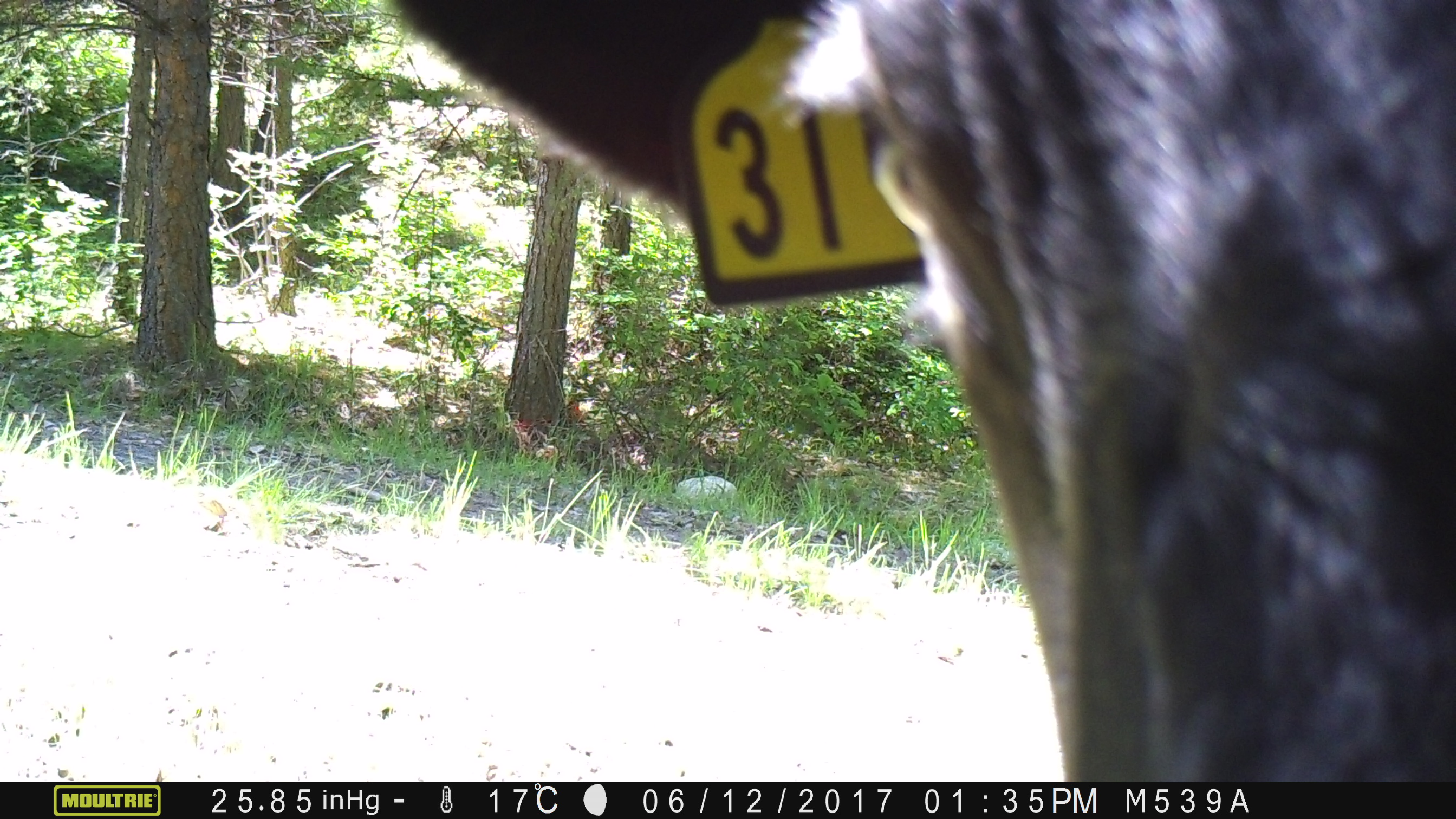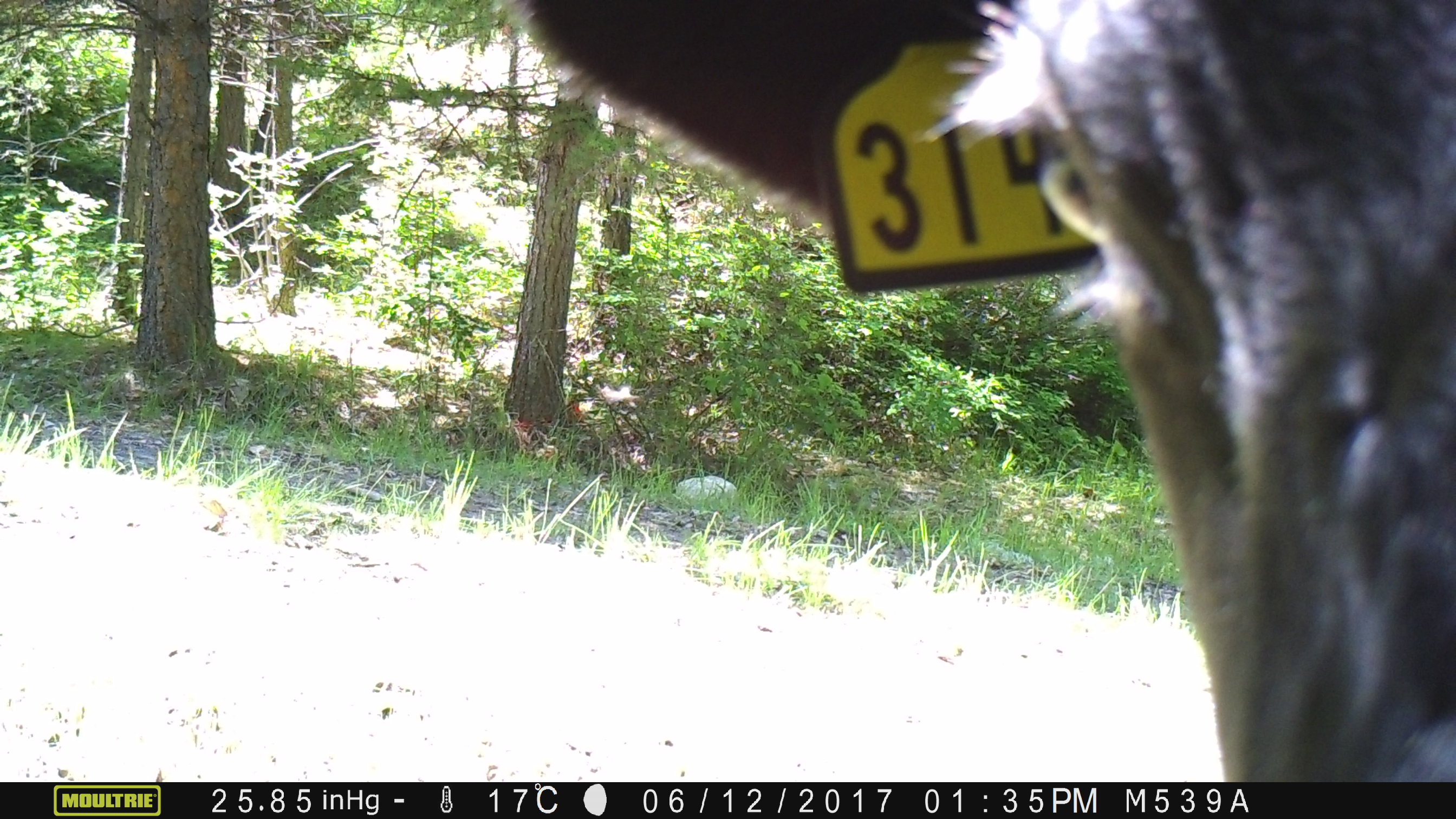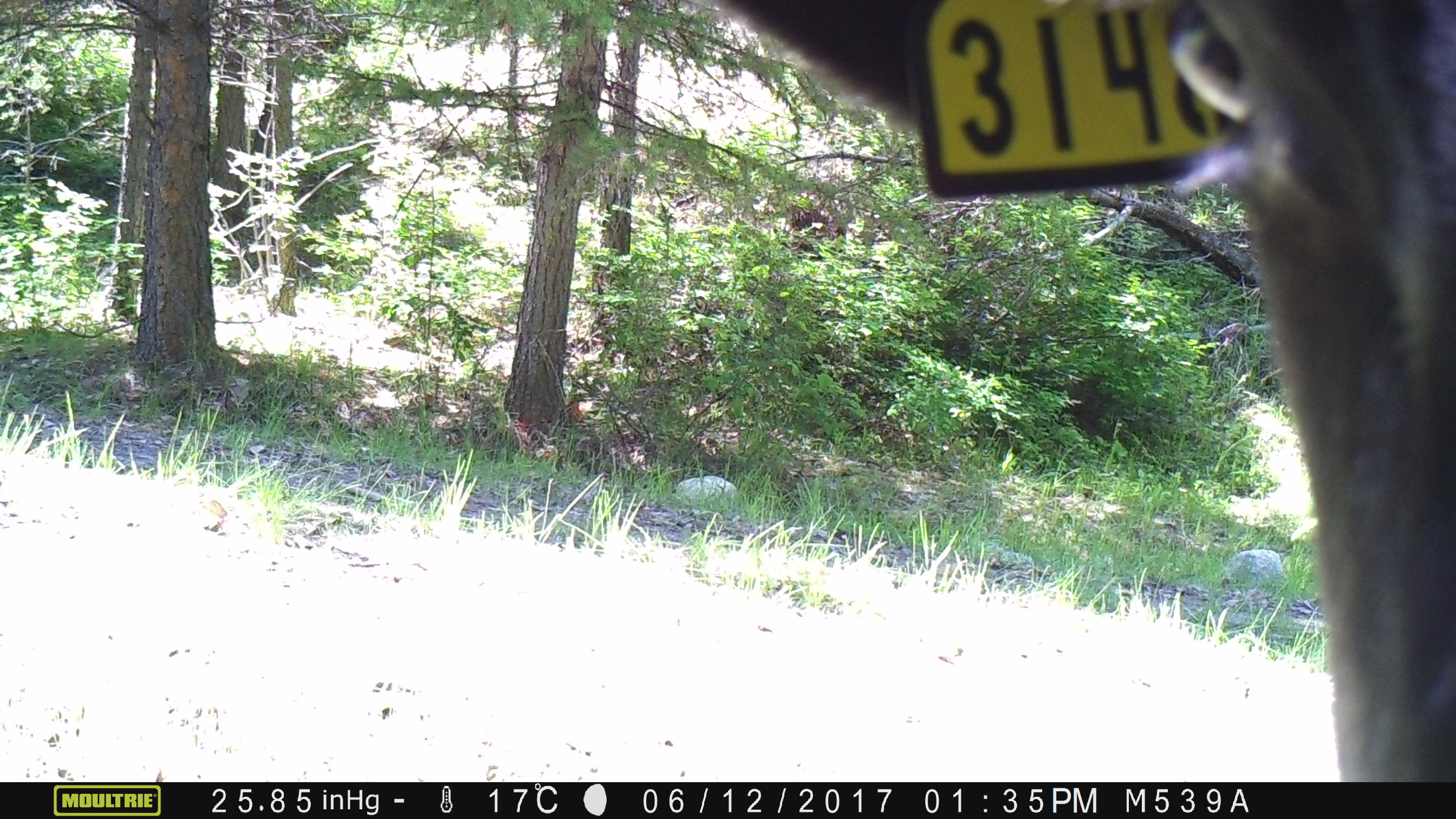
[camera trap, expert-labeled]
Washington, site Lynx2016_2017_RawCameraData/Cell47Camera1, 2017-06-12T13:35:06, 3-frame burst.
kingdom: Animalia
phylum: Chordata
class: Mammalia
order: Artiodactyla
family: Bovidae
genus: Bos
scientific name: Bos taurus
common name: domestic cattle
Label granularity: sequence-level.